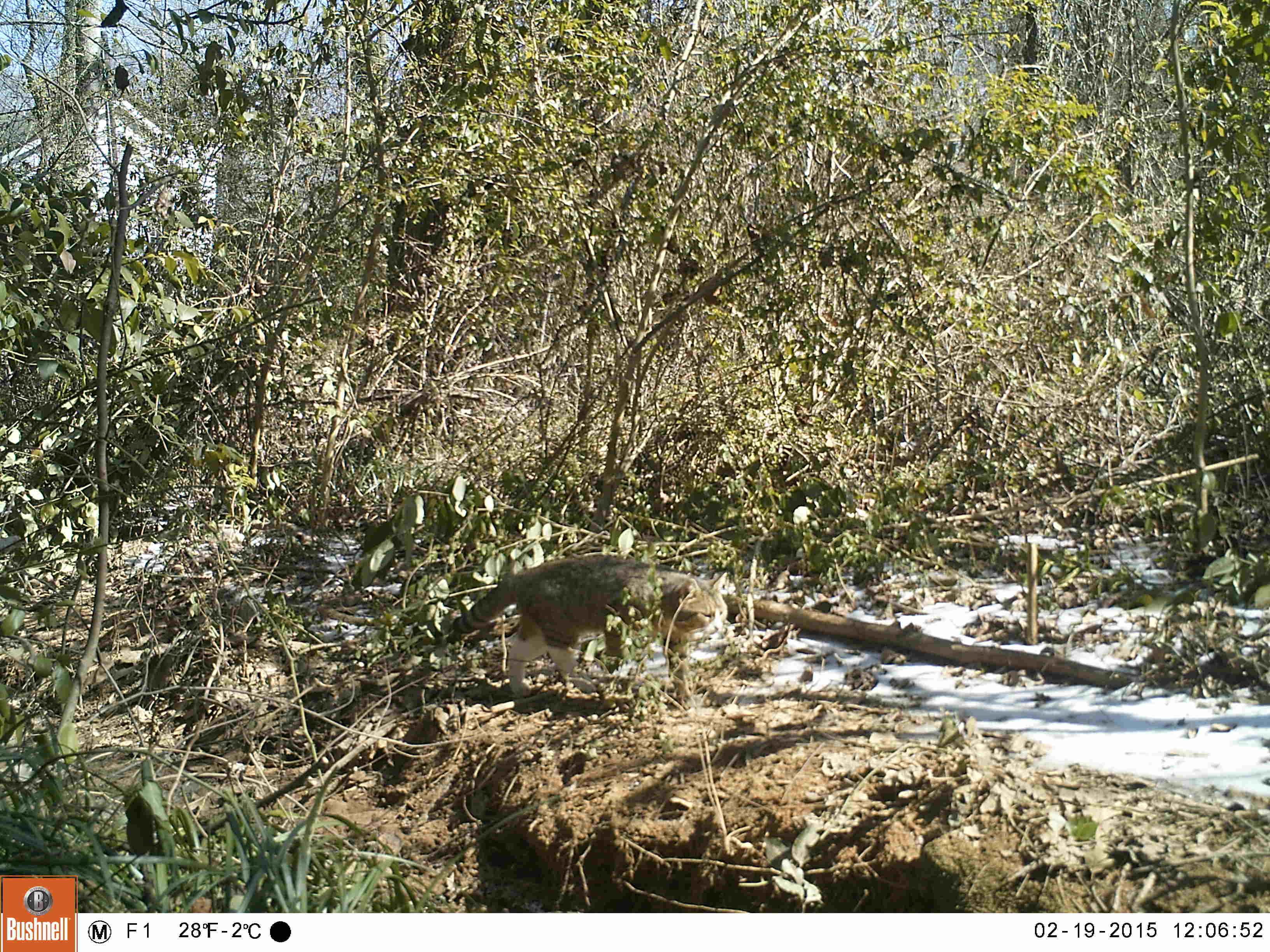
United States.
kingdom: Animalia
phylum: Chordata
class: Mammalia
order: Carnivora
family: Felidae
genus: Felis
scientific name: Felis catus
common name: domestic cat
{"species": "Domestic Cat (Felis catus)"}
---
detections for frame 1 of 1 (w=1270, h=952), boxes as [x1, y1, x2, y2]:
Domestic Cat: [421, 550, 747, 688]